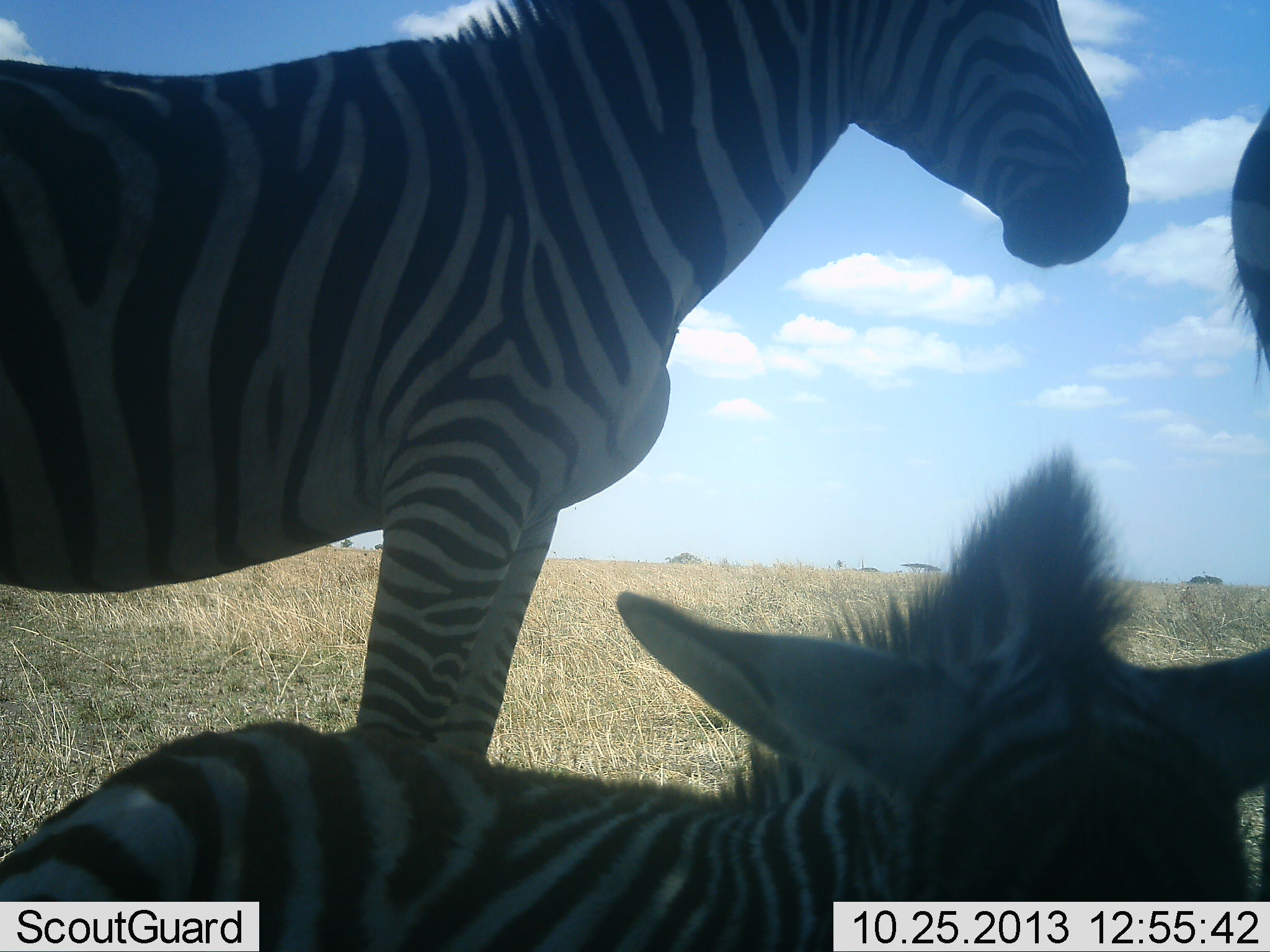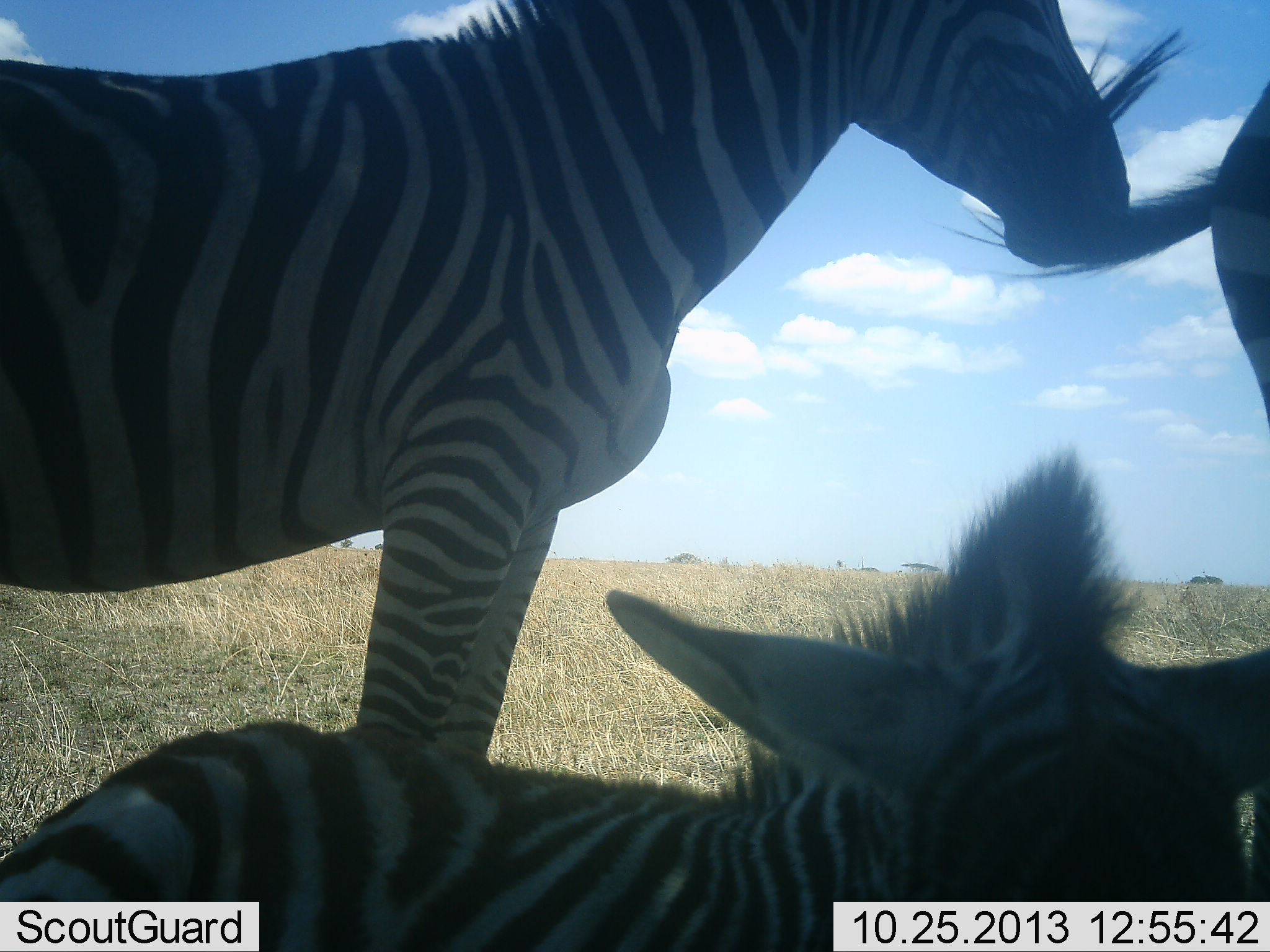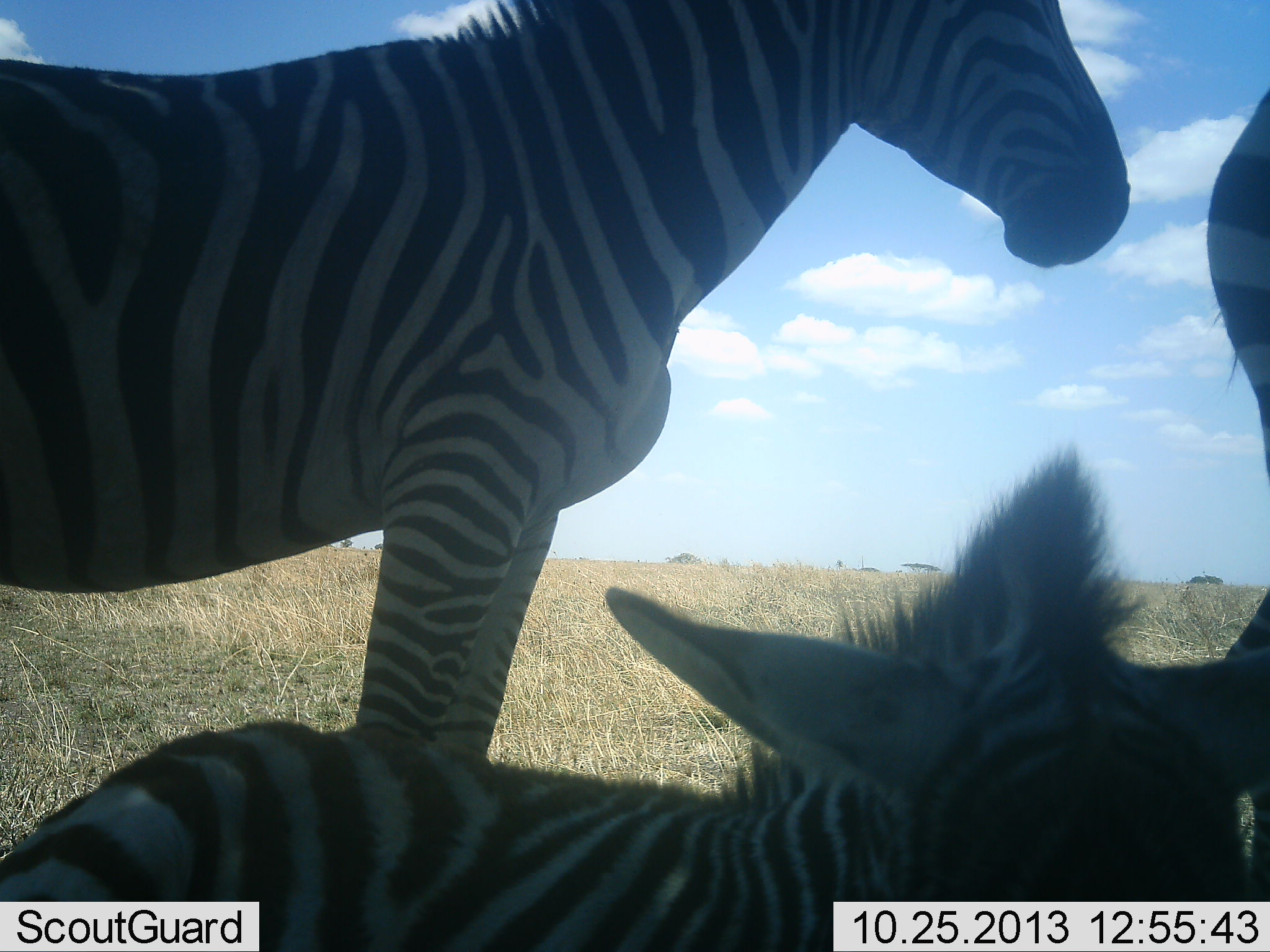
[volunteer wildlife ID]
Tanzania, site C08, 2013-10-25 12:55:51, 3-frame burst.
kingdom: Animalia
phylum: Chordata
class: Mammalia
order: Perissodactyla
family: Equidae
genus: Equus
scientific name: Equus quagga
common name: plains zebra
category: zebra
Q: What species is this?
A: Zebra (plains zebra) (Equus quagga).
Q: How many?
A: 3.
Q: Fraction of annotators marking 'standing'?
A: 100%.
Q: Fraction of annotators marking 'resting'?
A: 100%.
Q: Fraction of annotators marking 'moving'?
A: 0%.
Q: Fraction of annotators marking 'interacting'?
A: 0%.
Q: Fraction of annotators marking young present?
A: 50%.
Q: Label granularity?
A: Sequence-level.